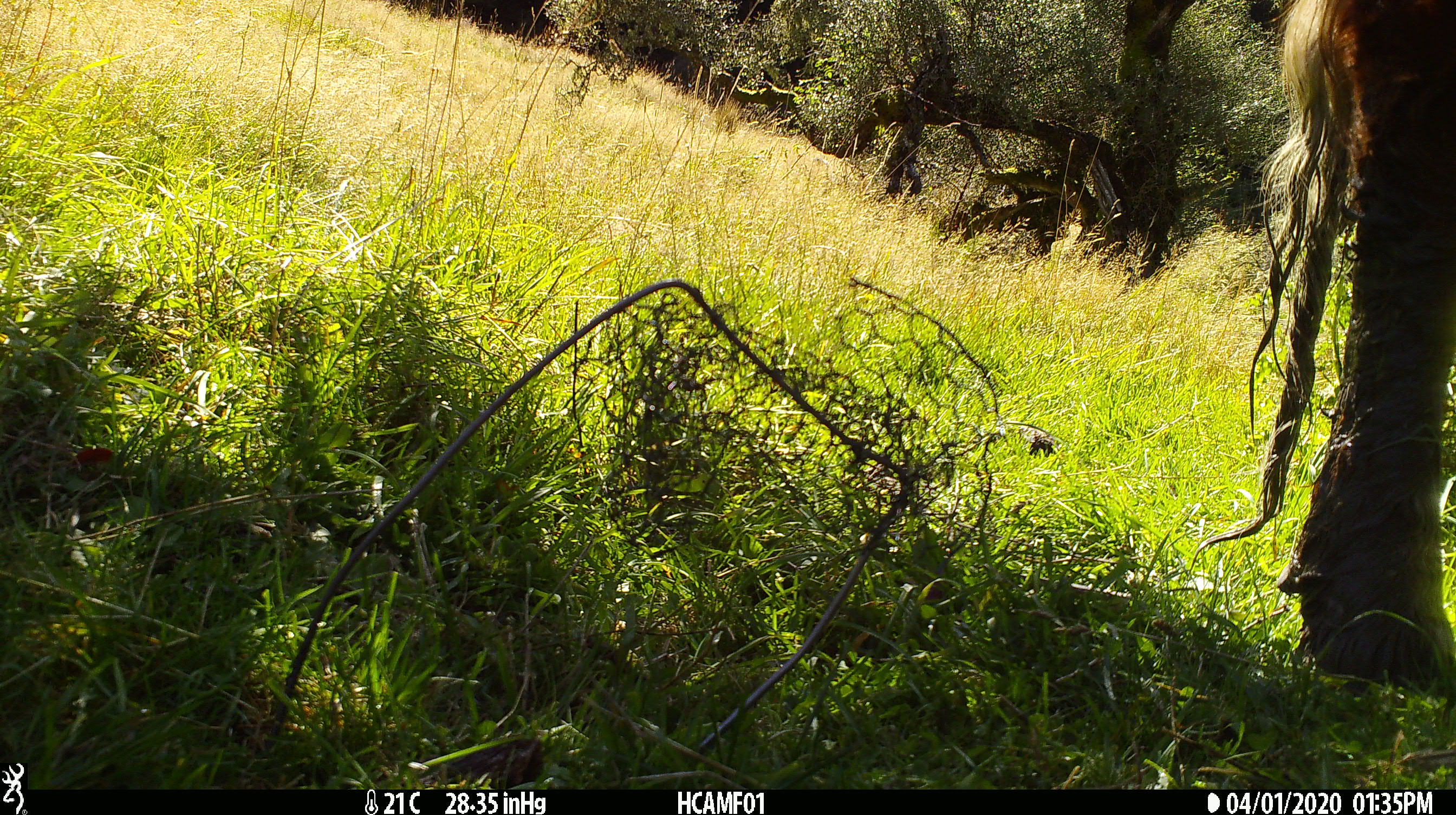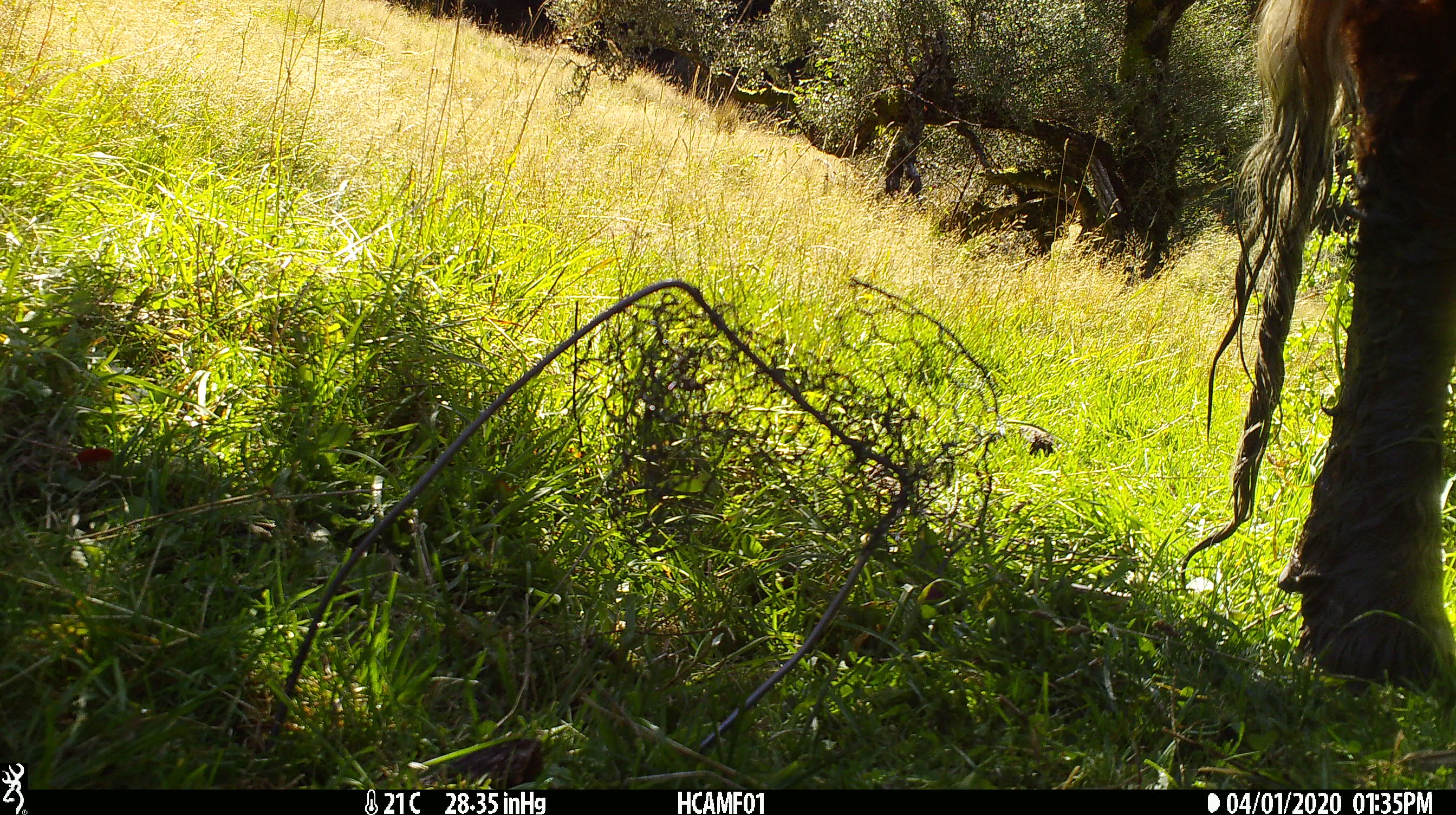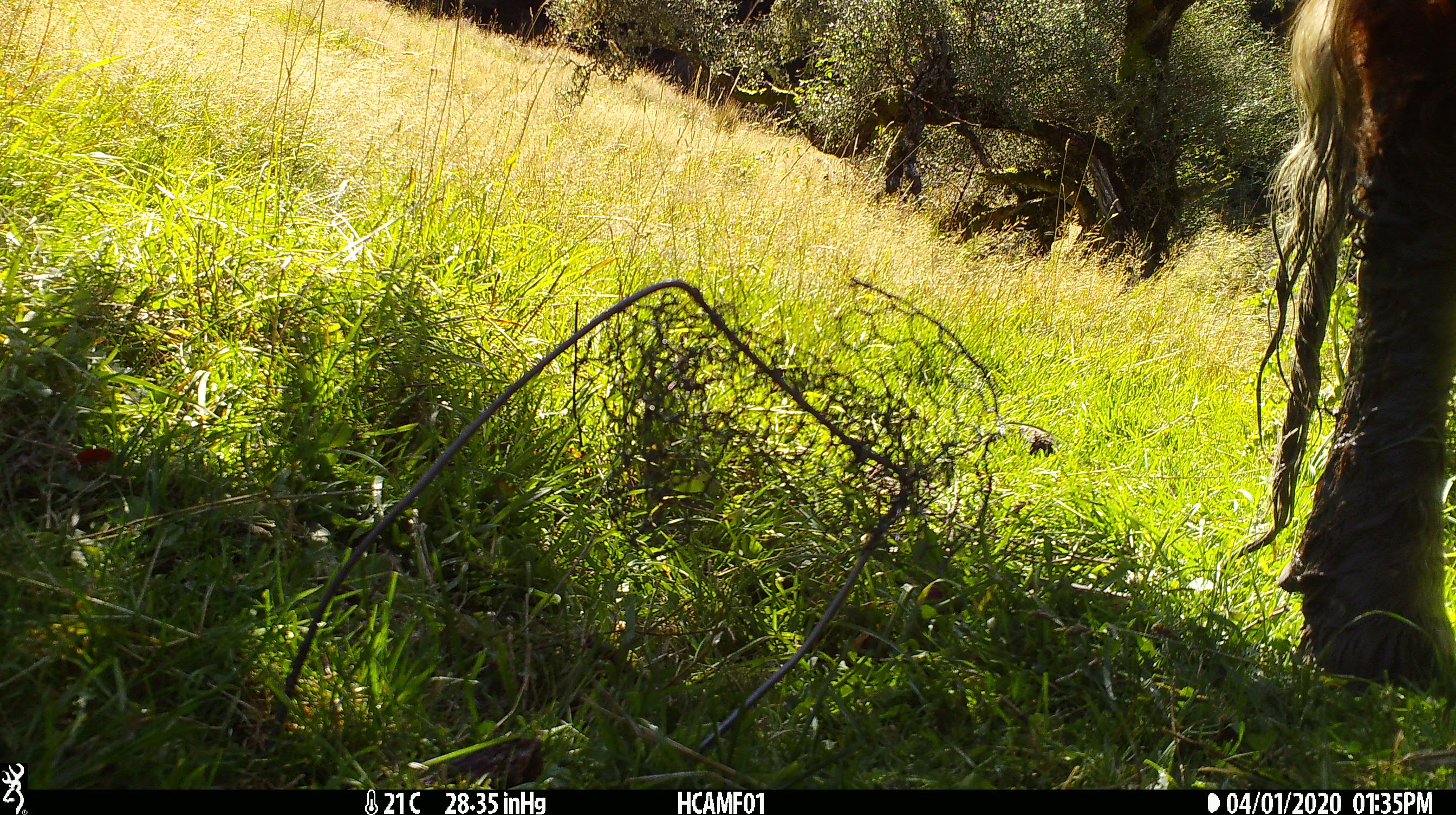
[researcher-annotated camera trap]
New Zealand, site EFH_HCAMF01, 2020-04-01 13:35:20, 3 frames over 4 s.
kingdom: Animalia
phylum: Chordata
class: Mammalia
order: Artiodactyla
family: Bovidae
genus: Bos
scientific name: Bos taurus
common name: domestic cow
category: cow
Cow (domestic cow) (Bos taurus).